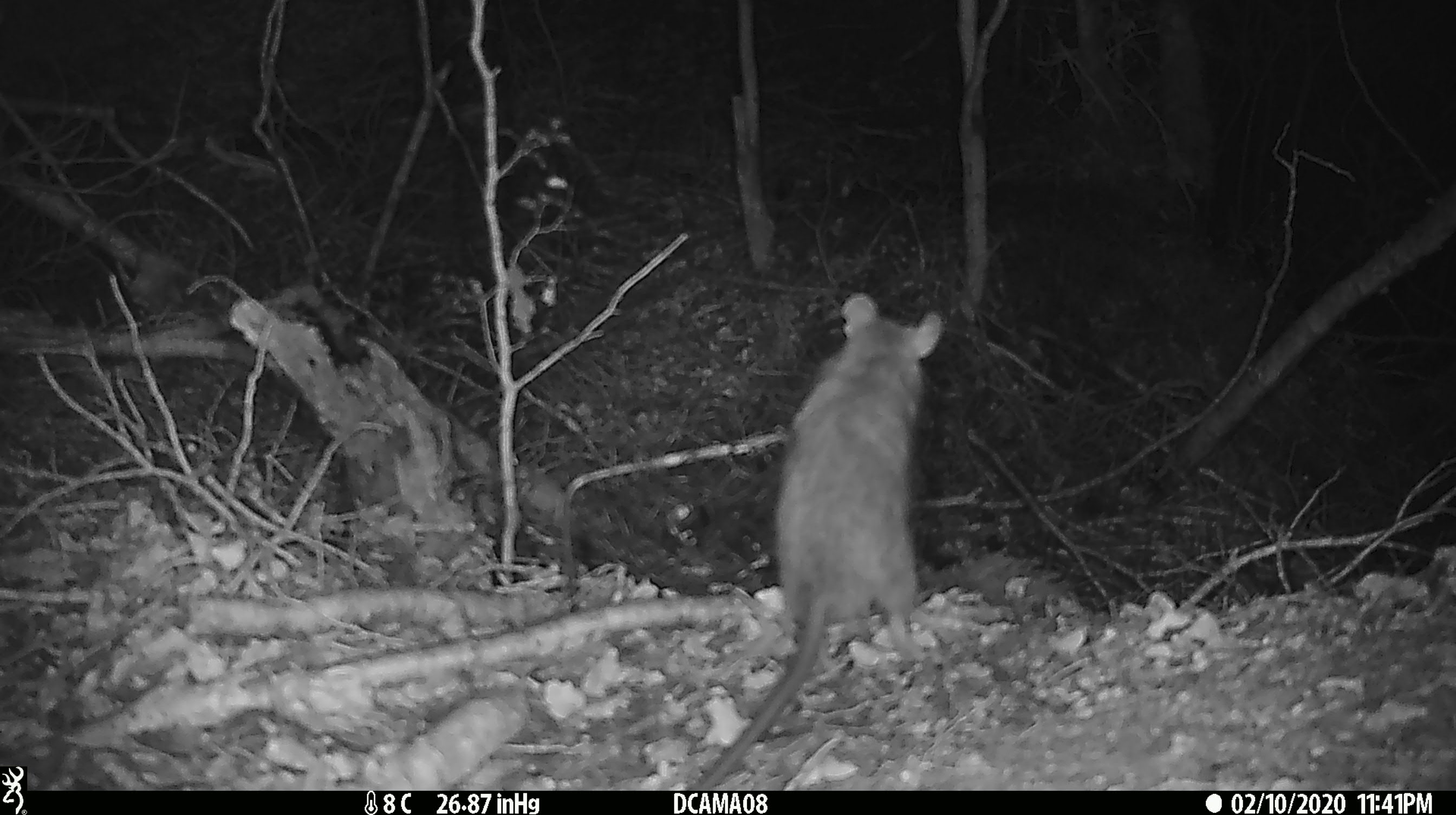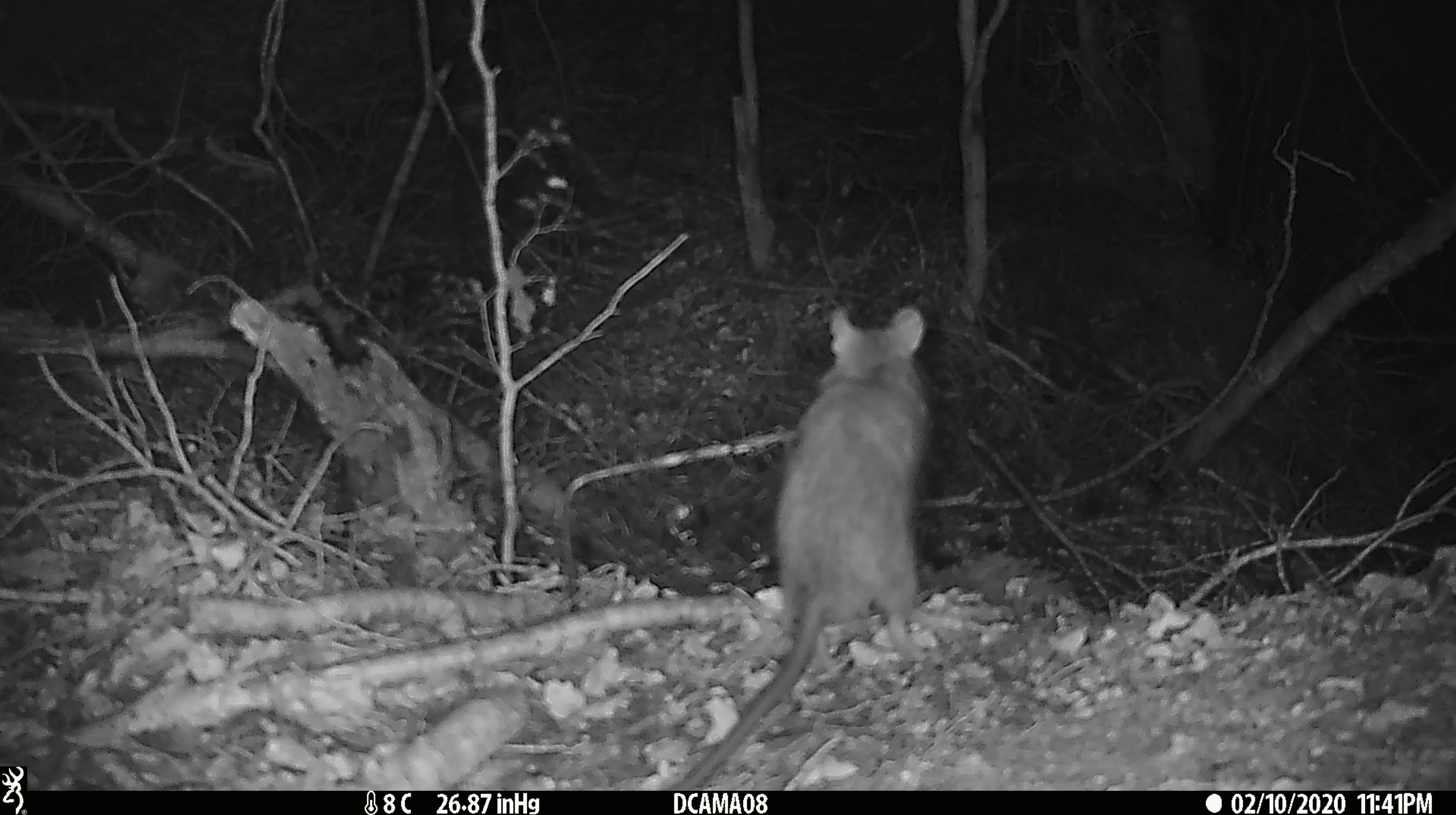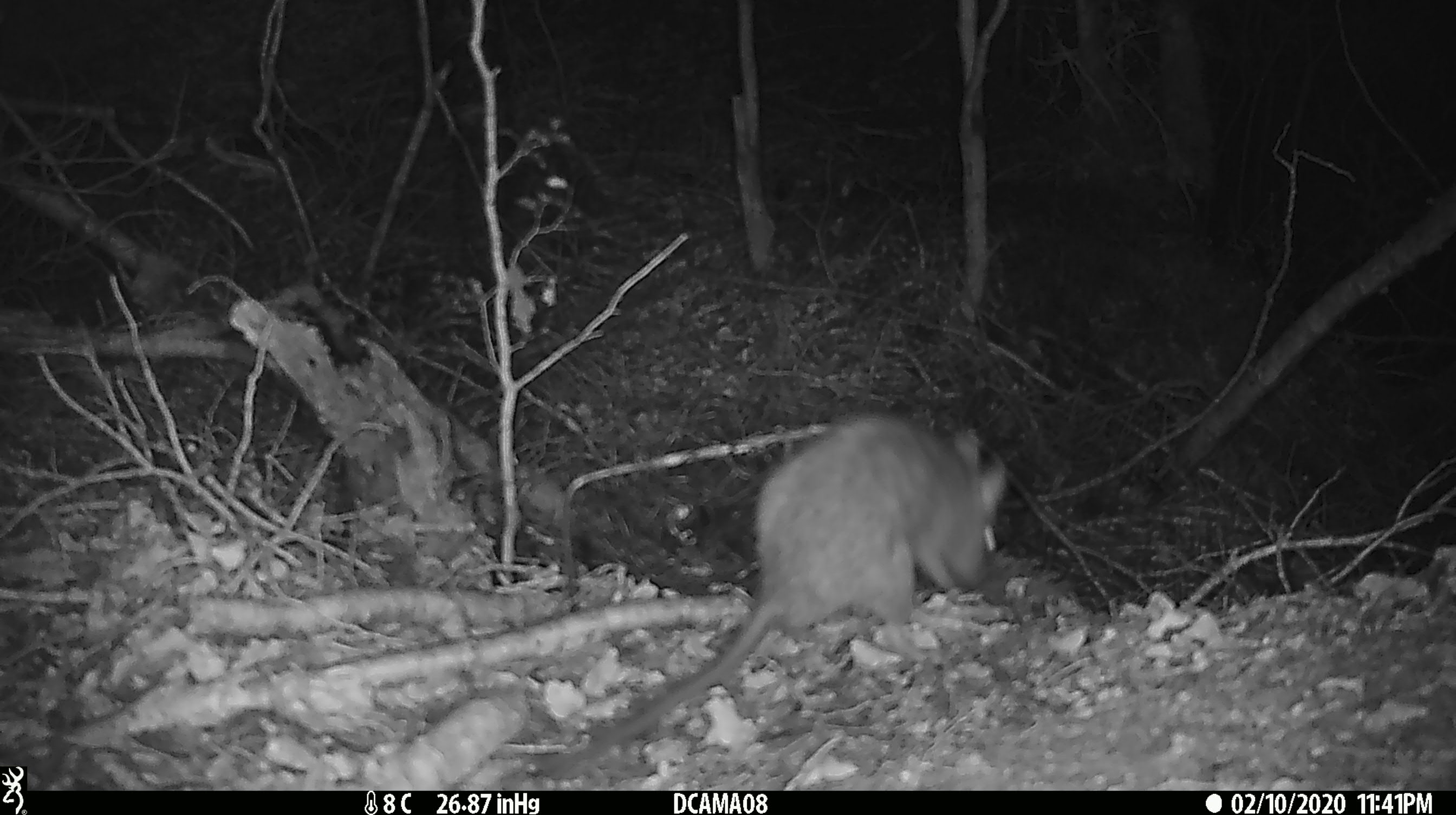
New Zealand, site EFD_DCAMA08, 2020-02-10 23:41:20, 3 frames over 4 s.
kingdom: Animalia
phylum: Chordata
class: Mammalia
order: Rodentia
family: Muridae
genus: Rattus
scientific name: Rattus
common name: rat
Rat (Rattus).